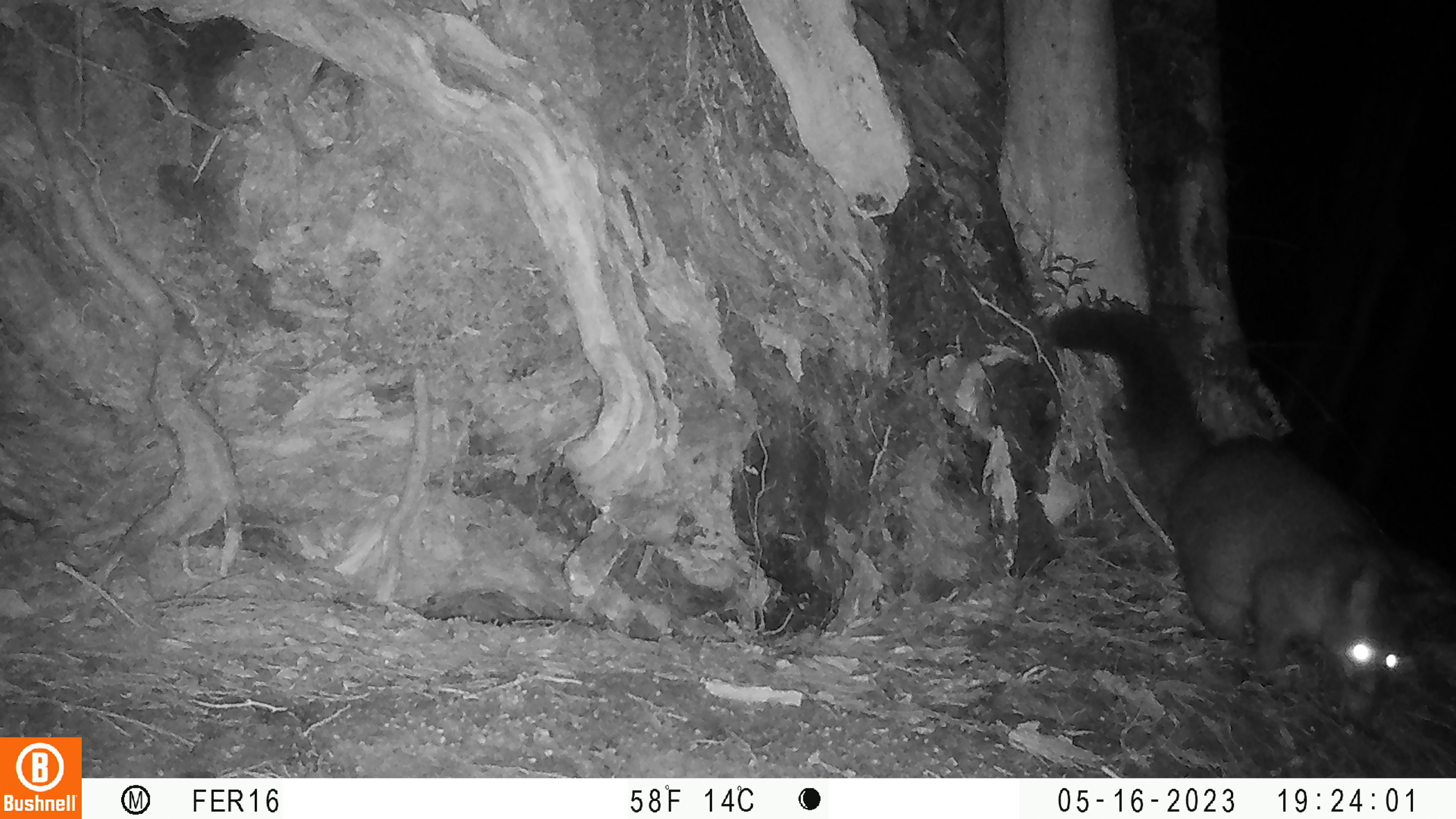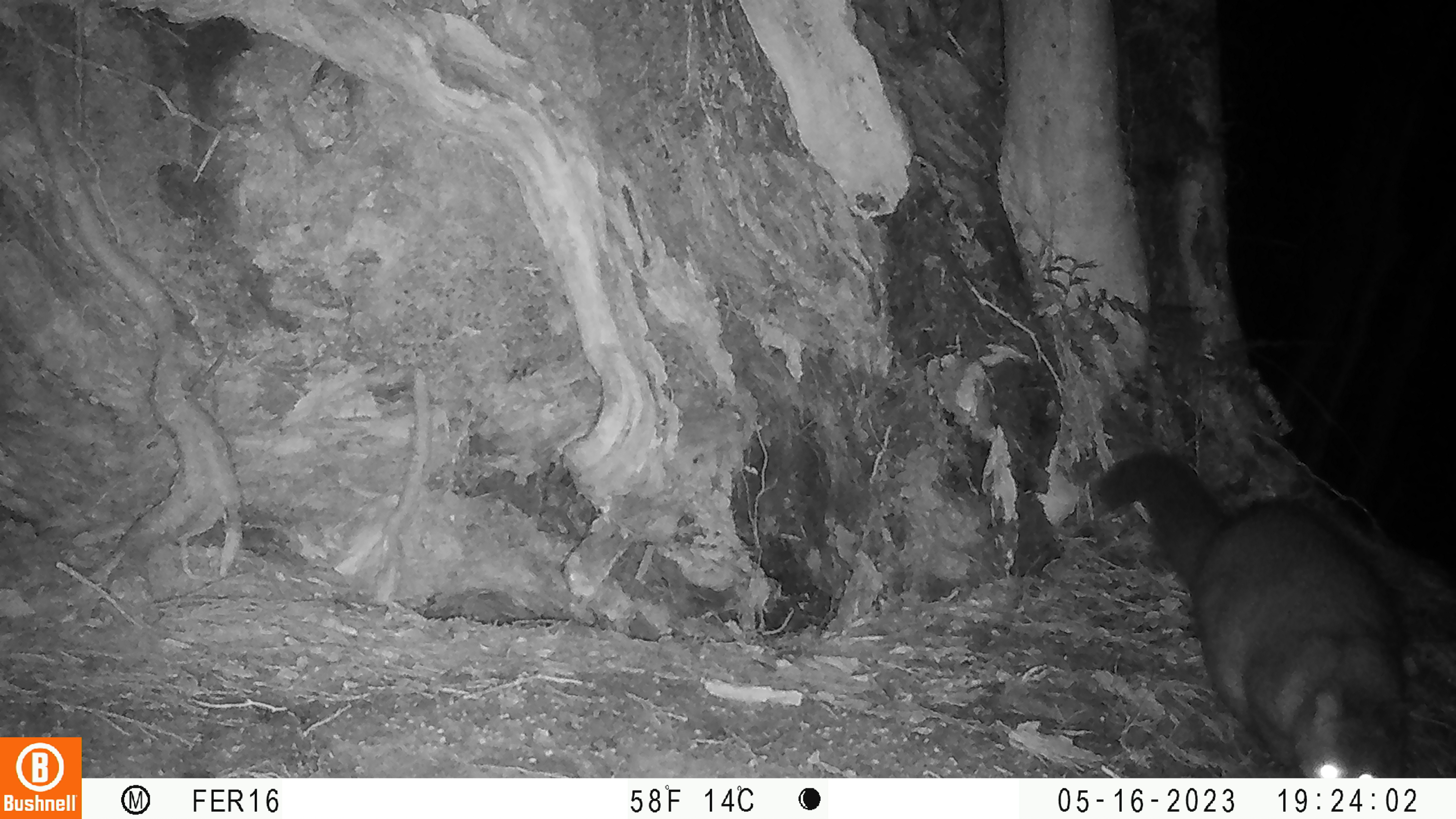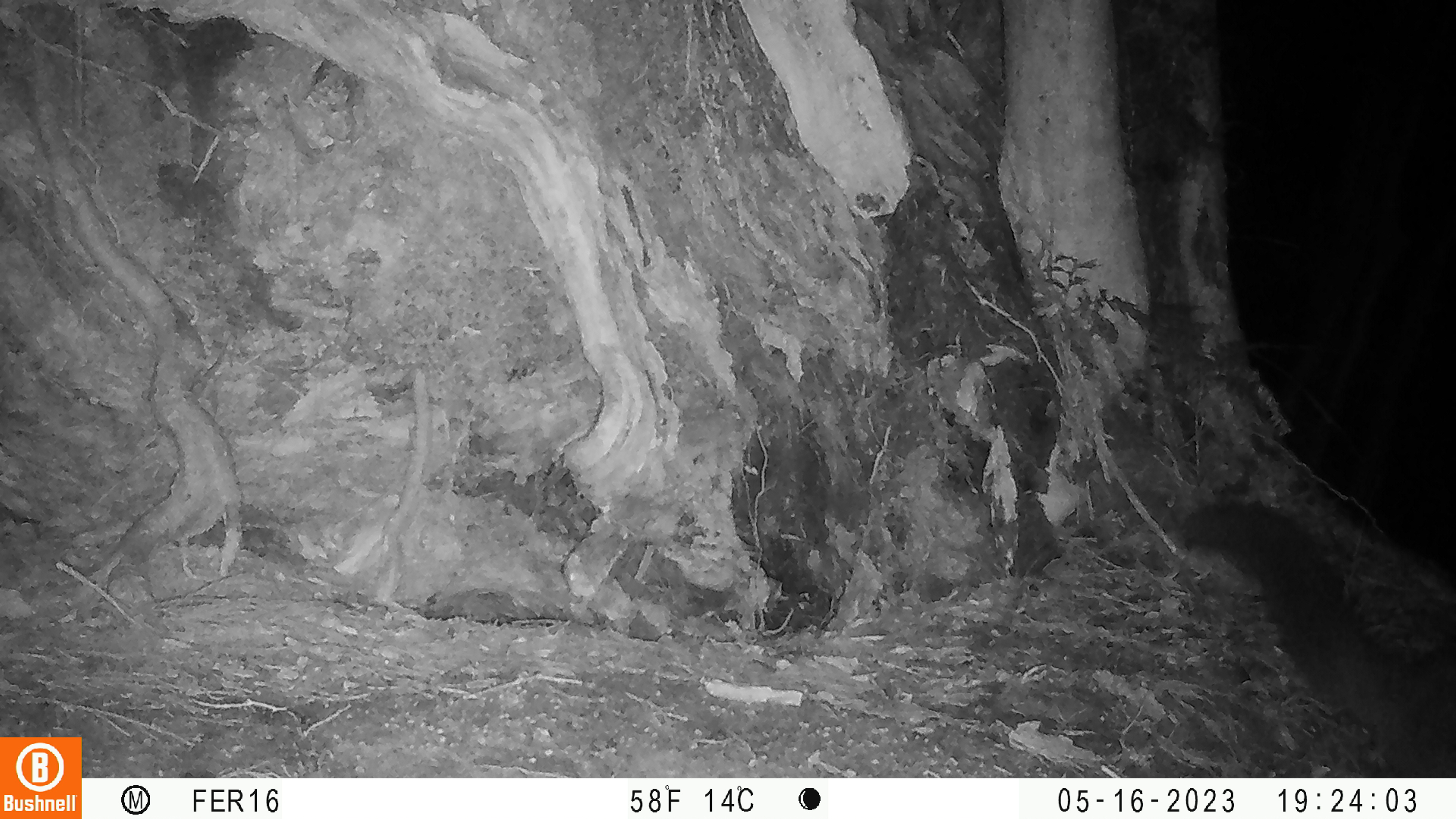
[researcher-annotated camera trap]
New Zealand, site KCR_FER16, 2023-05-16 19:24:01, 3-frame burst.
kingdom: Animalia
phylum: Chordata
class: Mammalia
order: Diprotodontia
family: Phalangeridae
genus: Trichosurus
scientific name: Trichosurus vulpecula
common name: common brushtail possum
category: possum